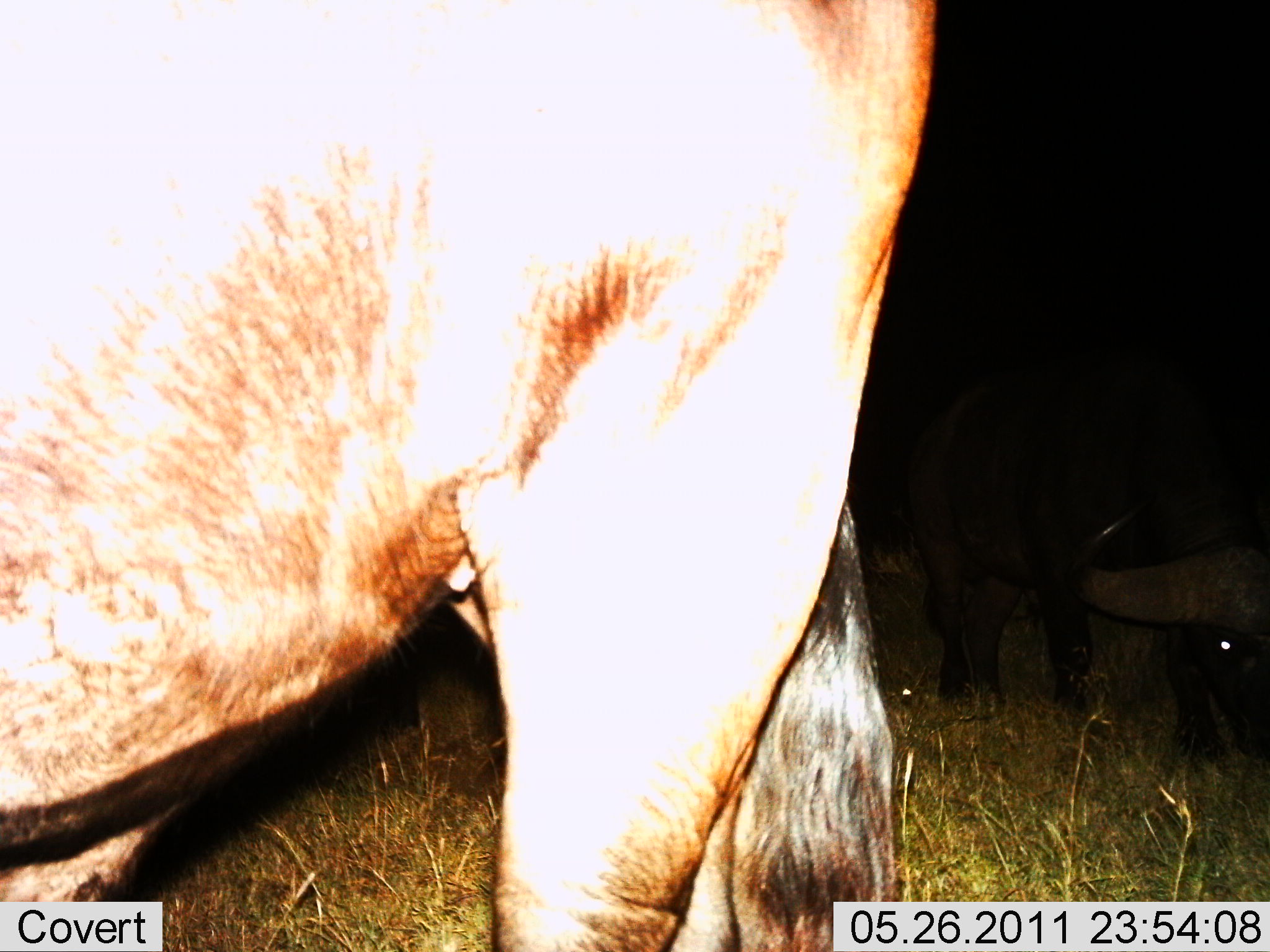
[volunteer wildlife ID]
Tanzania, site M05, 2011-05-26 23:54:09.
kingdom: Animalia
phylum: Chordata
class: Mammalia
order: Artiodactyla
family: Bovidae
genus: Syncerus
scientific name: Syncerus caffer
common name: cape buffalo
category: buffalo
Buffalo (cape buffalo) (Syncerus caffer), count 2. Behavior (volunteer vote fractions): standing 75%, resting 0%, moving 0%, interacting 0%. Young present (vote fraction): 0%. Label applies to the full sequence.